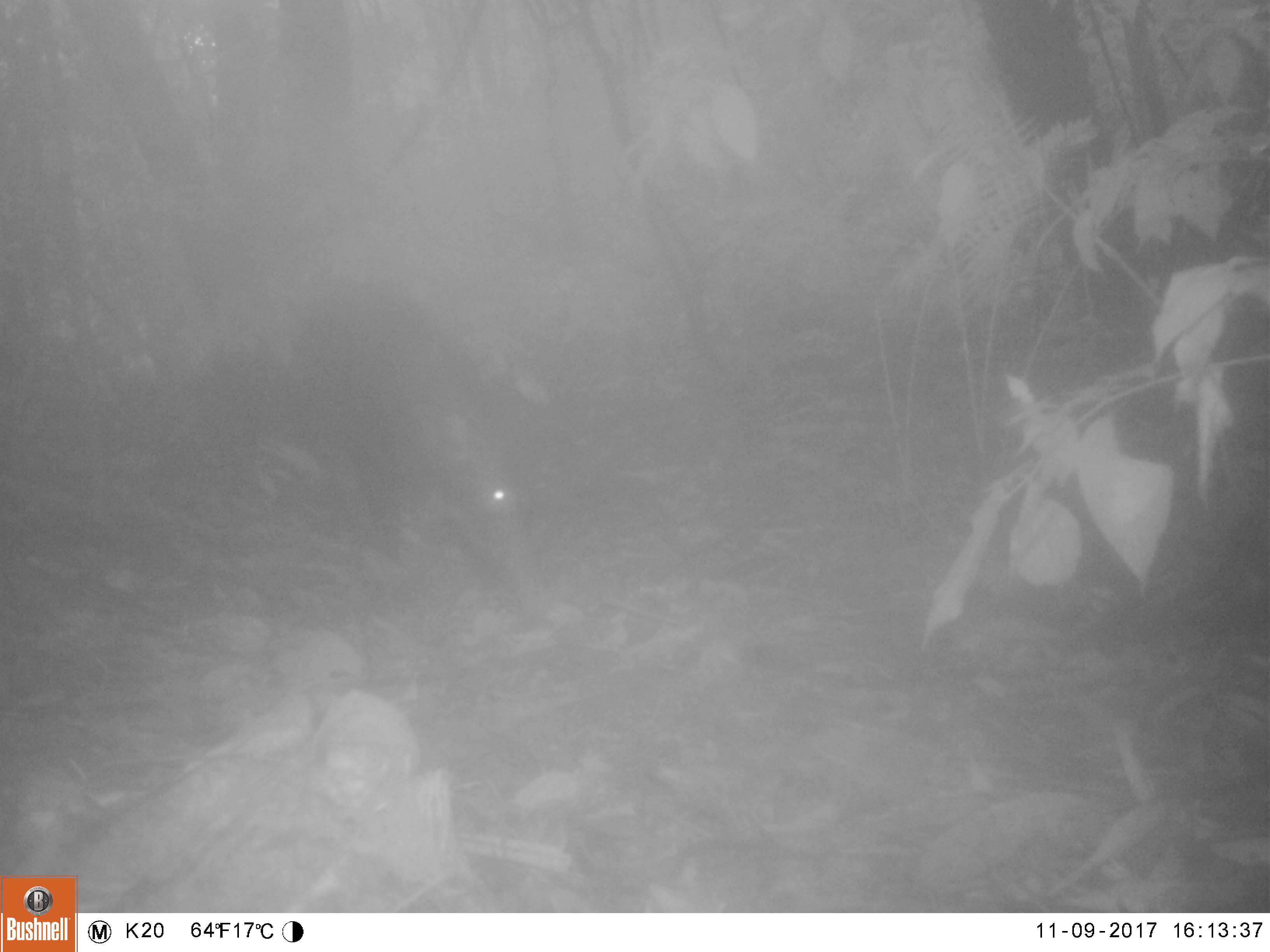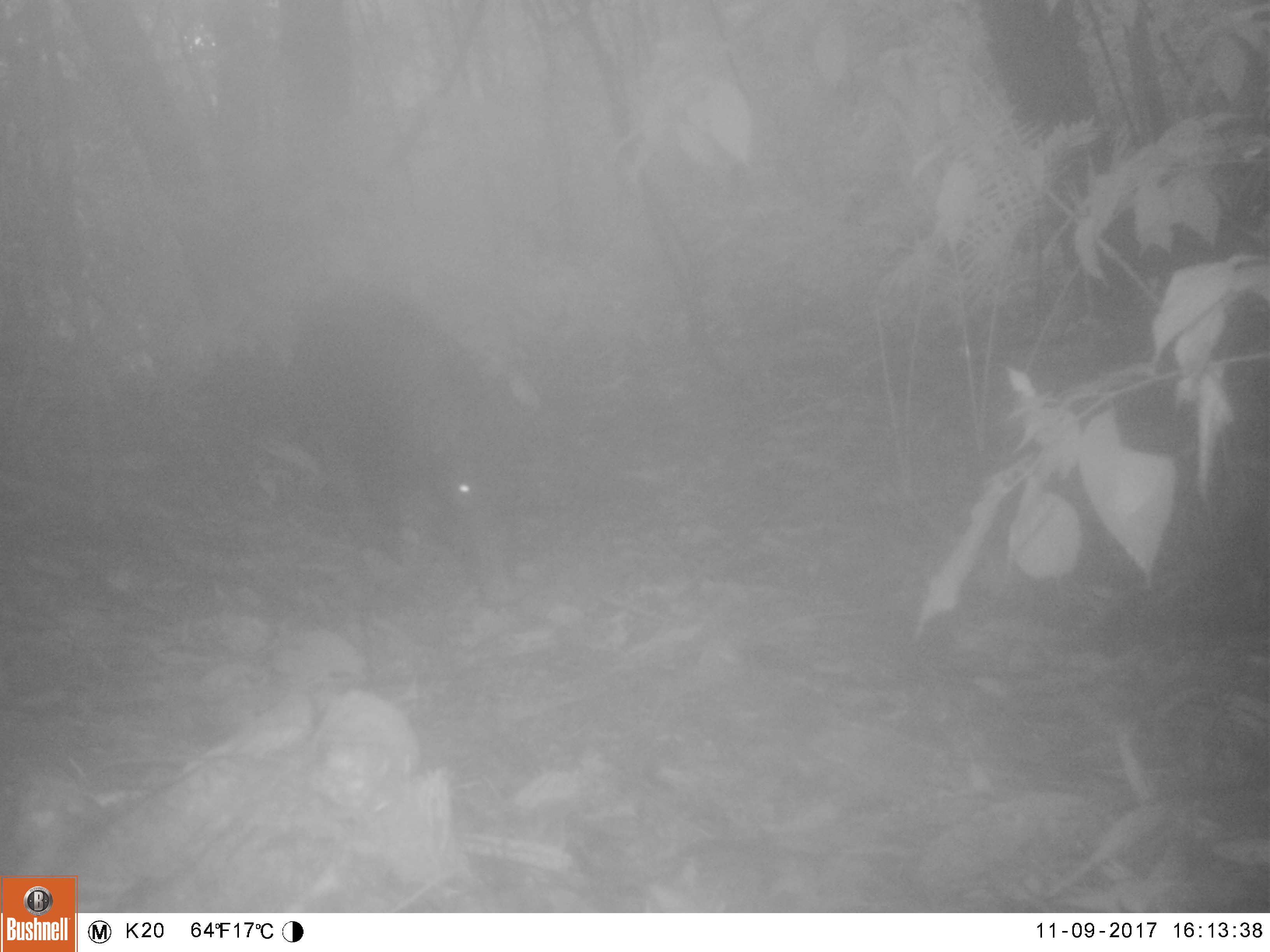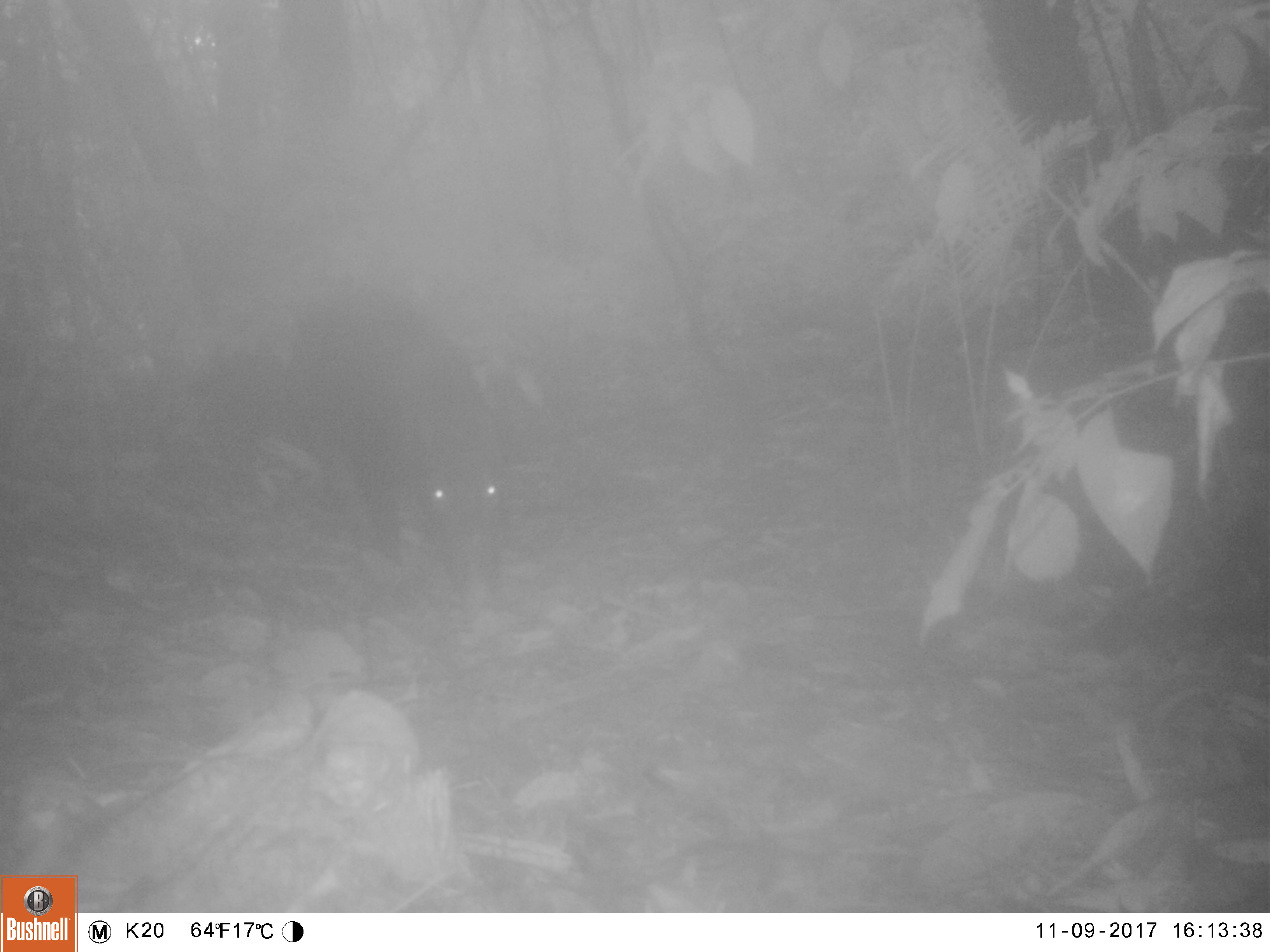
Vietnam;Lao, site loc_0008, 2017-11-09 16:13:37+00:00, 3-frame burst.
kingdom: Animalia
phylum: Chordata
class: Mammalia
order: Artiodactyla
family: Suidae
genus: Sus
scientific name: Sus scrofa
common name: eurasian wild pig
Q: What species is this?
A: Eurasian wild pig (Sus scrofa).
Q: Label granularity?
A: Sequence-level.